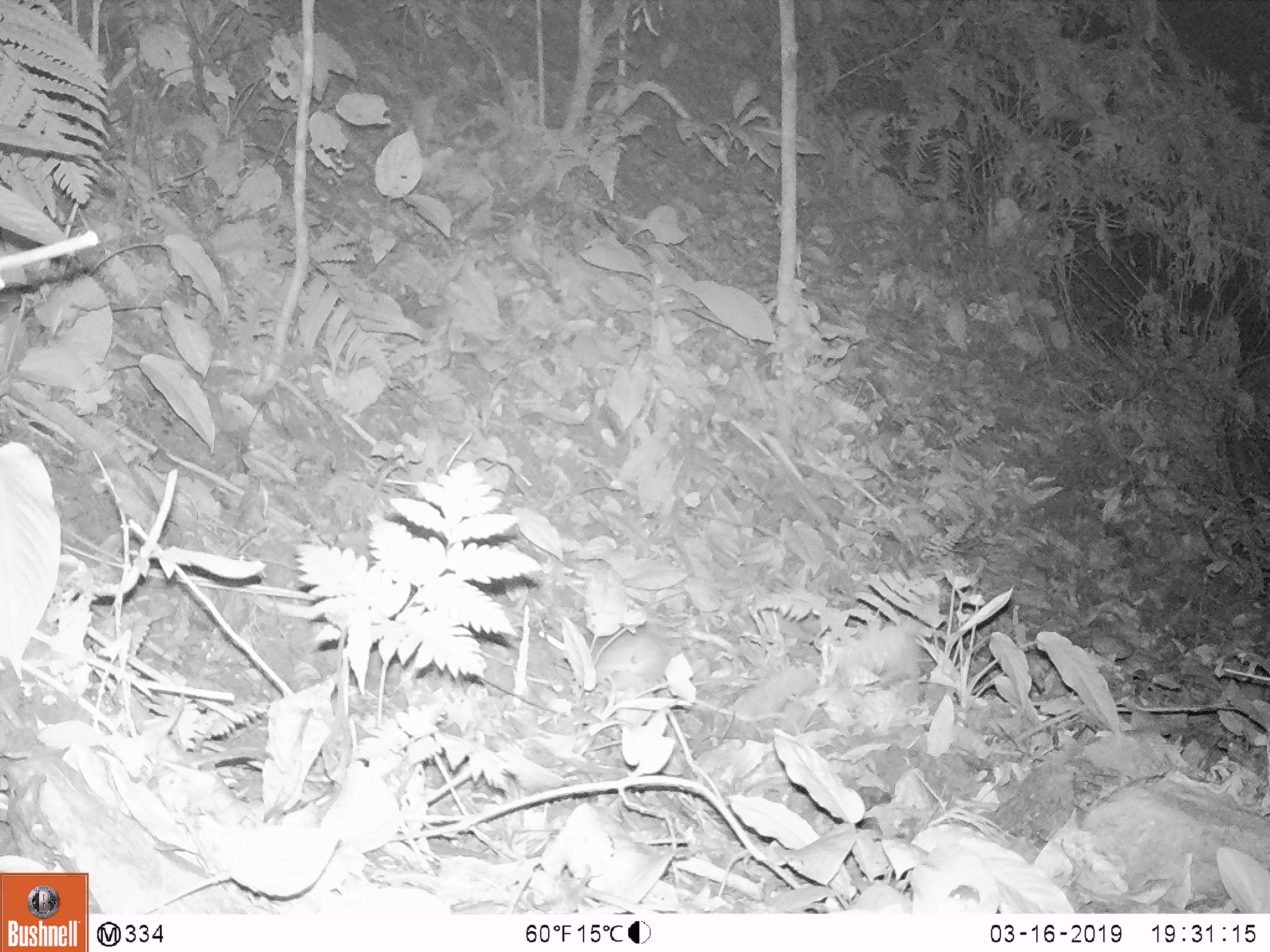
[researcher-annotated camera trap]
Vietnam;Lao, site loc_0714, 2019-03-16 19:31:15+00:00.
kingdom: Animalia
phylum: Chordata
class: Mammalia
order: Rodentia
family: Muridae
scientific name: Muridae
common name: old-world mice and rats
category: unidentified murid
Unidentified murid (old-world mice and rats) (Muridae). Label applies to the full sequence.